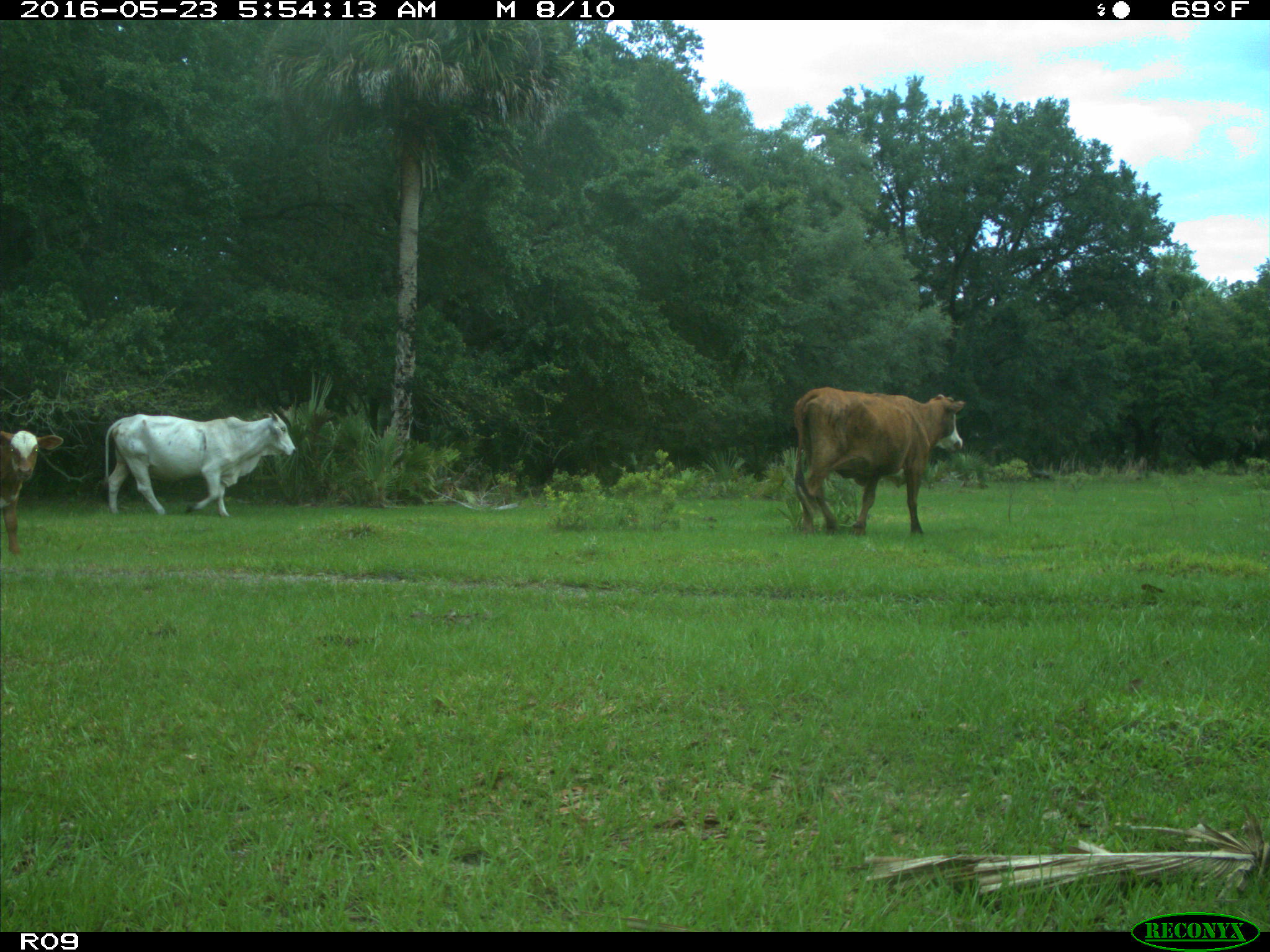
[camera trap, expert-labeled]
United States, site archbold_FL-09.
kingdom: Animalia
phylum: Chordata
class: Mammalia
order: Artiodactyla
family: Bovidae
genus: Bos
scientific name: Bos taurus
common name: domestic cow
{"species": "Bos taurus (domestic cow)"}